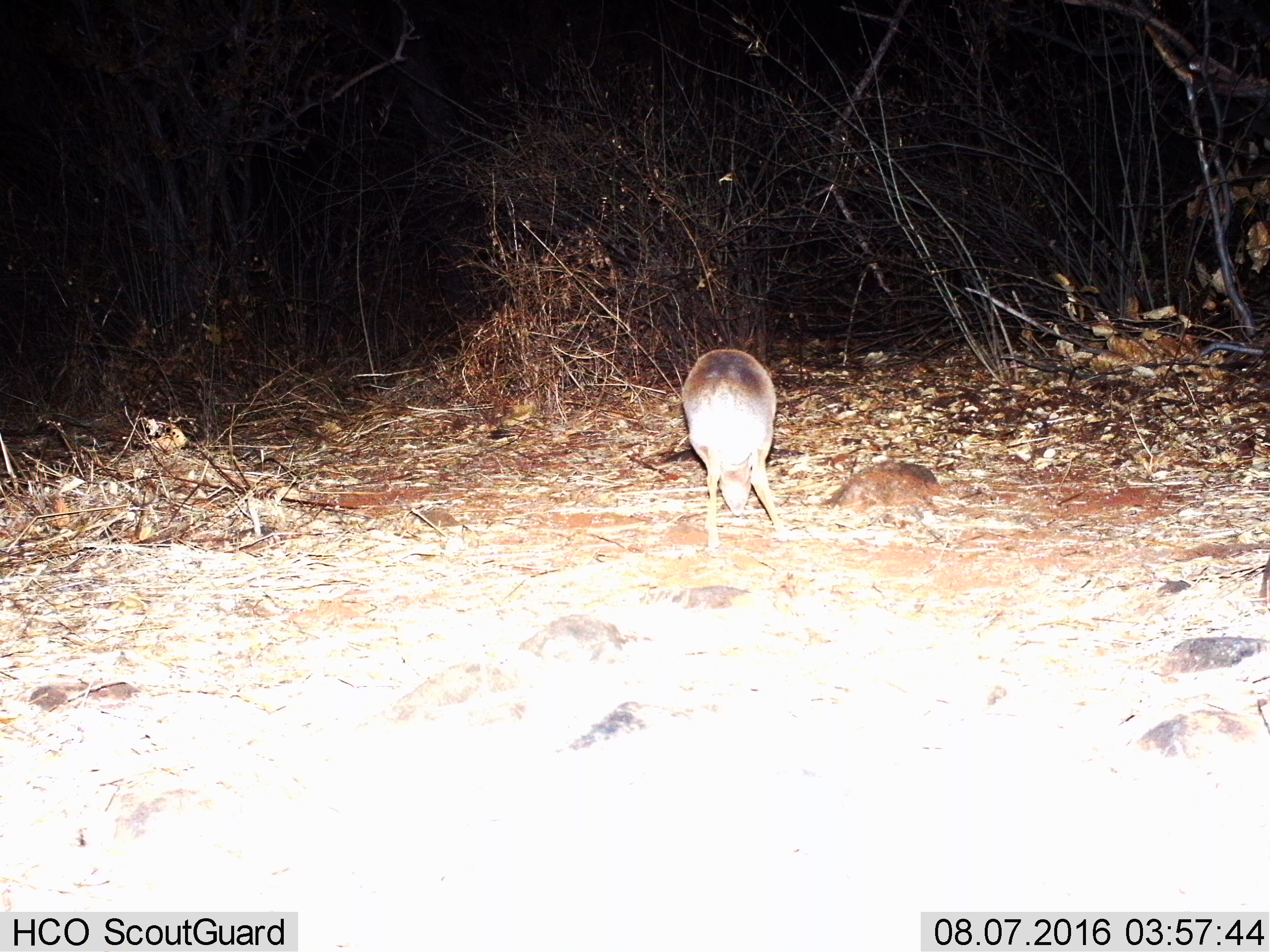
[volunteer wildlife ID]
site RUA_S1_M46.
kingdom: Animalia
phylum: Chordata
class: Mammalia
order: Artiodactyla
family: Bovidae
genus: Madoqua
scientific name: Madoqua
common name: dik-dik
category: dikdik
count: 1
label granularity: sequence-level